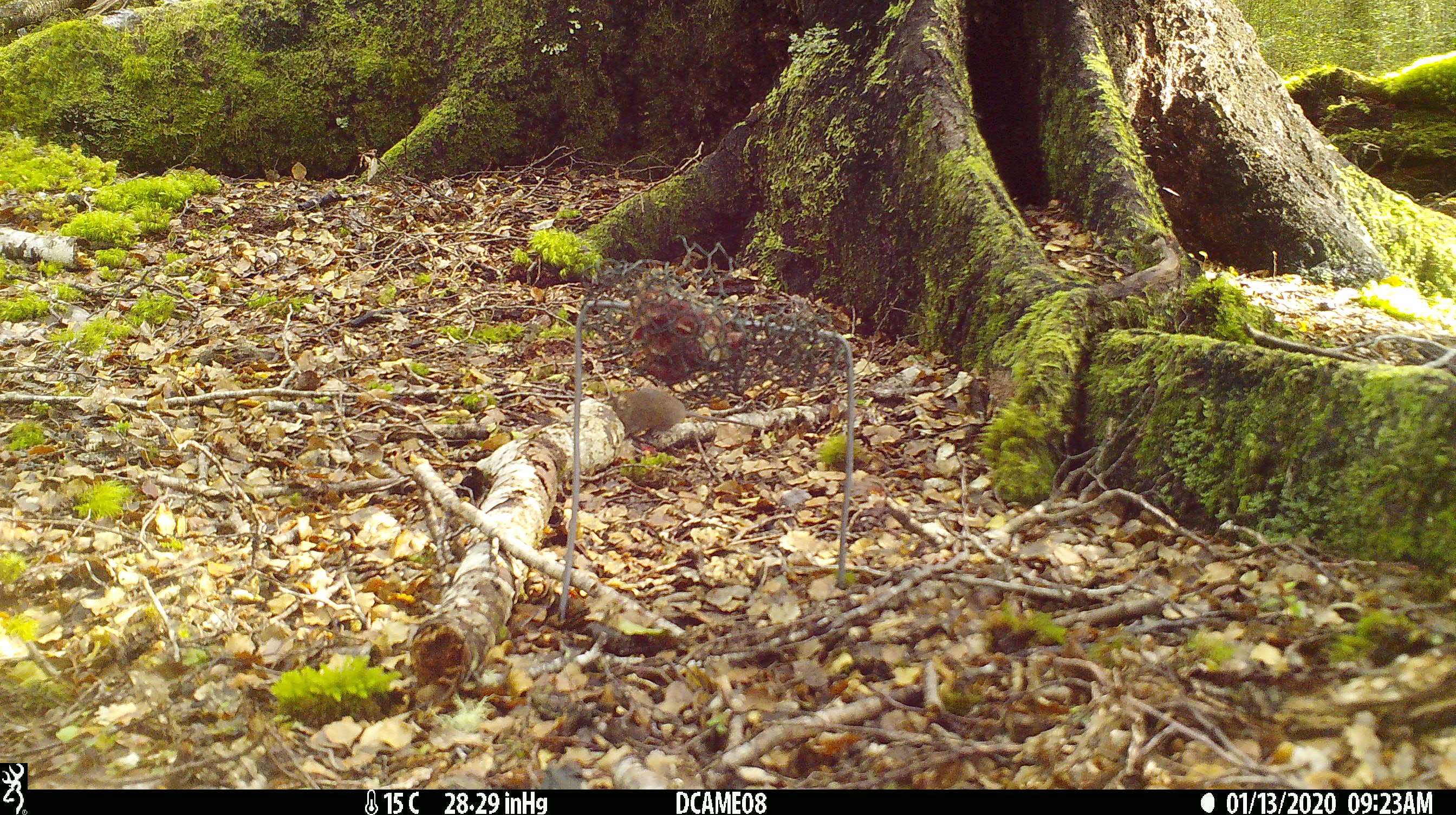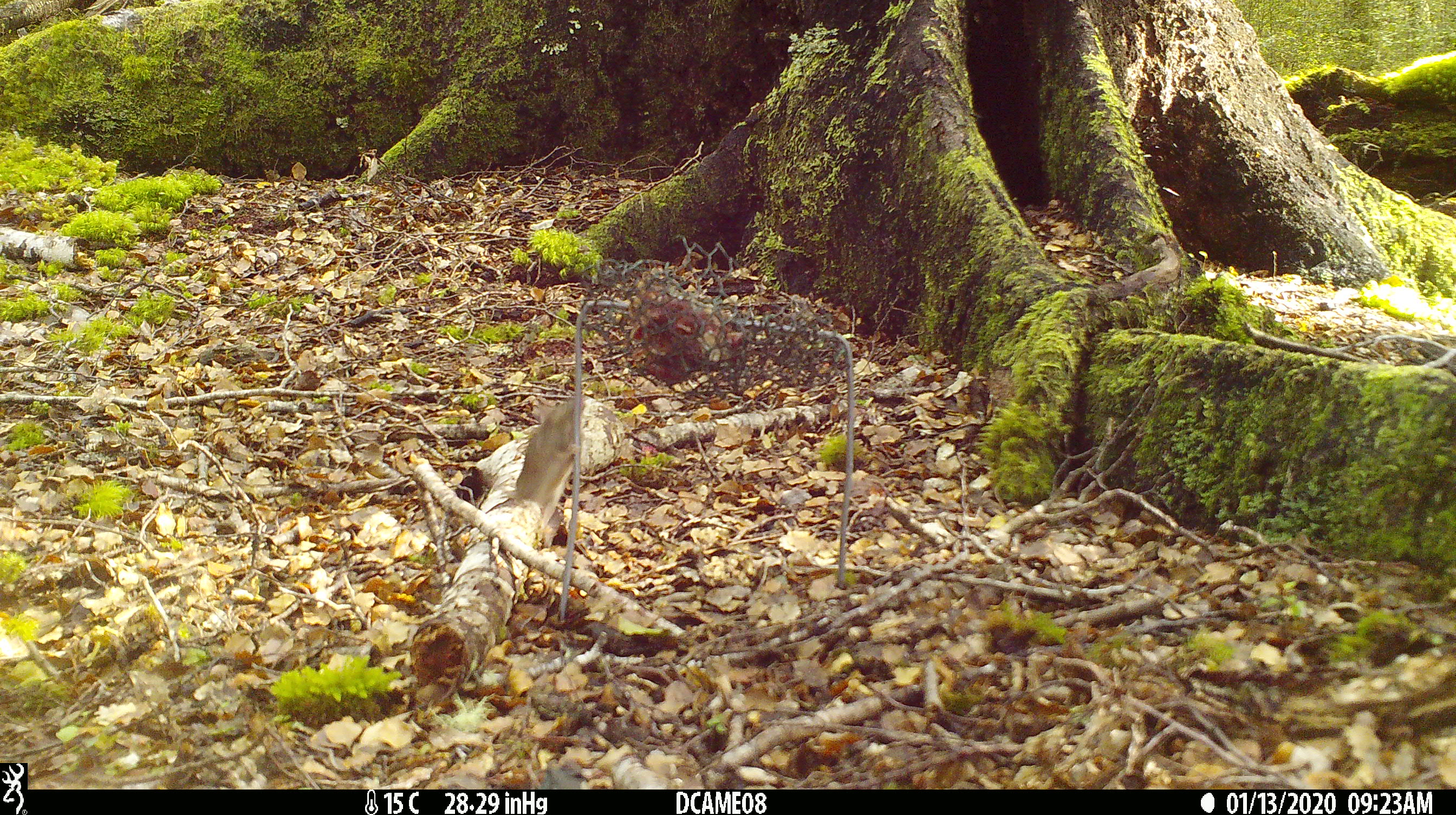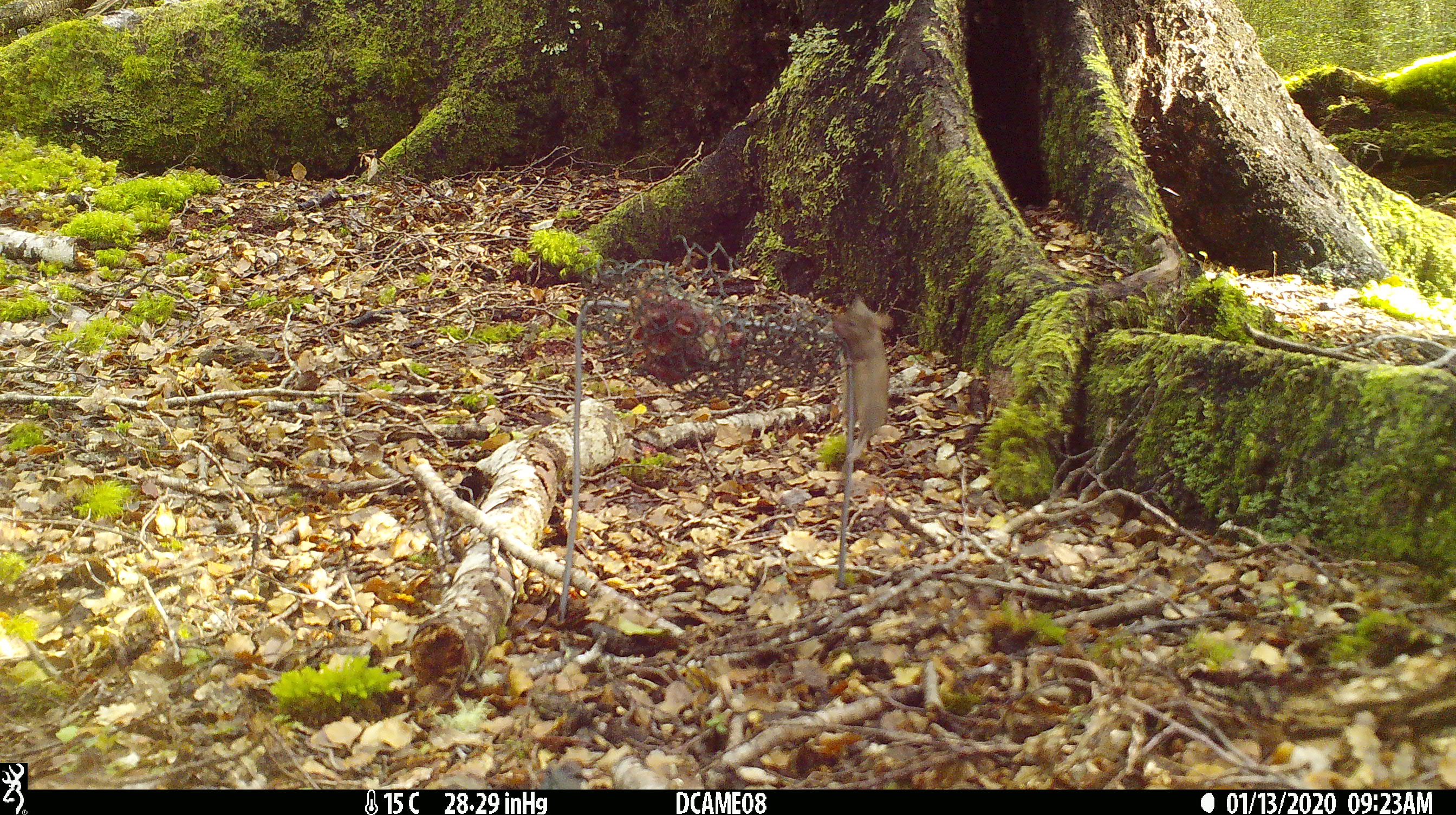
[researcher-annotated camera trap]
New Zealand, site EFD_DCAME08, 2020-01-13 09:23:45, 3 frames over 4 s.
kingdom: Animalia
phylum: Chordata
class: Mammalia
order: Rodentia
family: Muridae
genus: Mus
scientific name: Mus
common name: mouse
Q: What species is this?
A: Mouse (Mus).